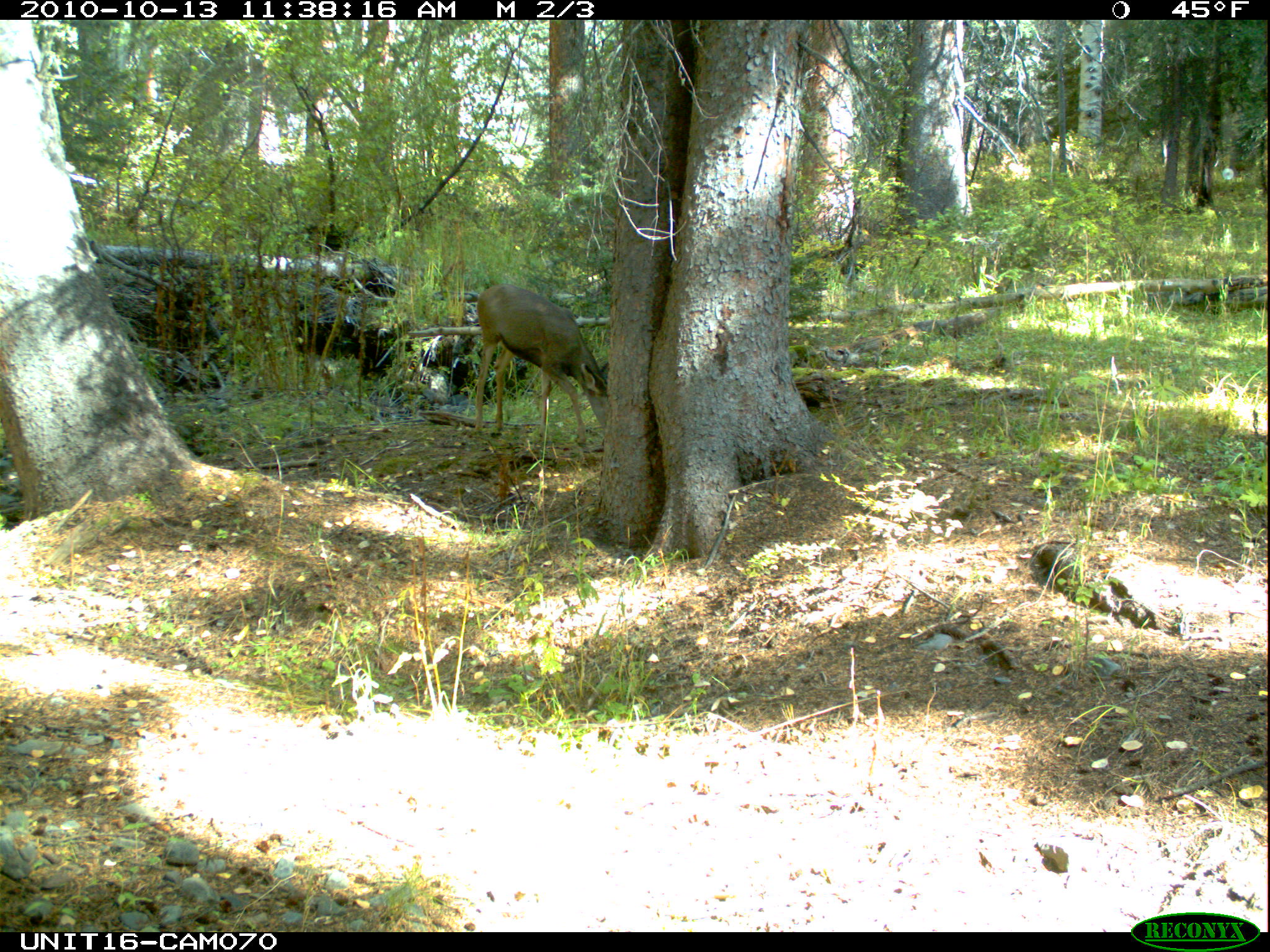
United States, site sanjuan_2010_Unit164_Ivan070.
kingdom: Animalia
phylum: Chordata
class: Mammalia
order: Artiodactyla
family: Cervidae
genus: Odocoileus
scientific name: Odocoileus hemionus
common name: mule deer